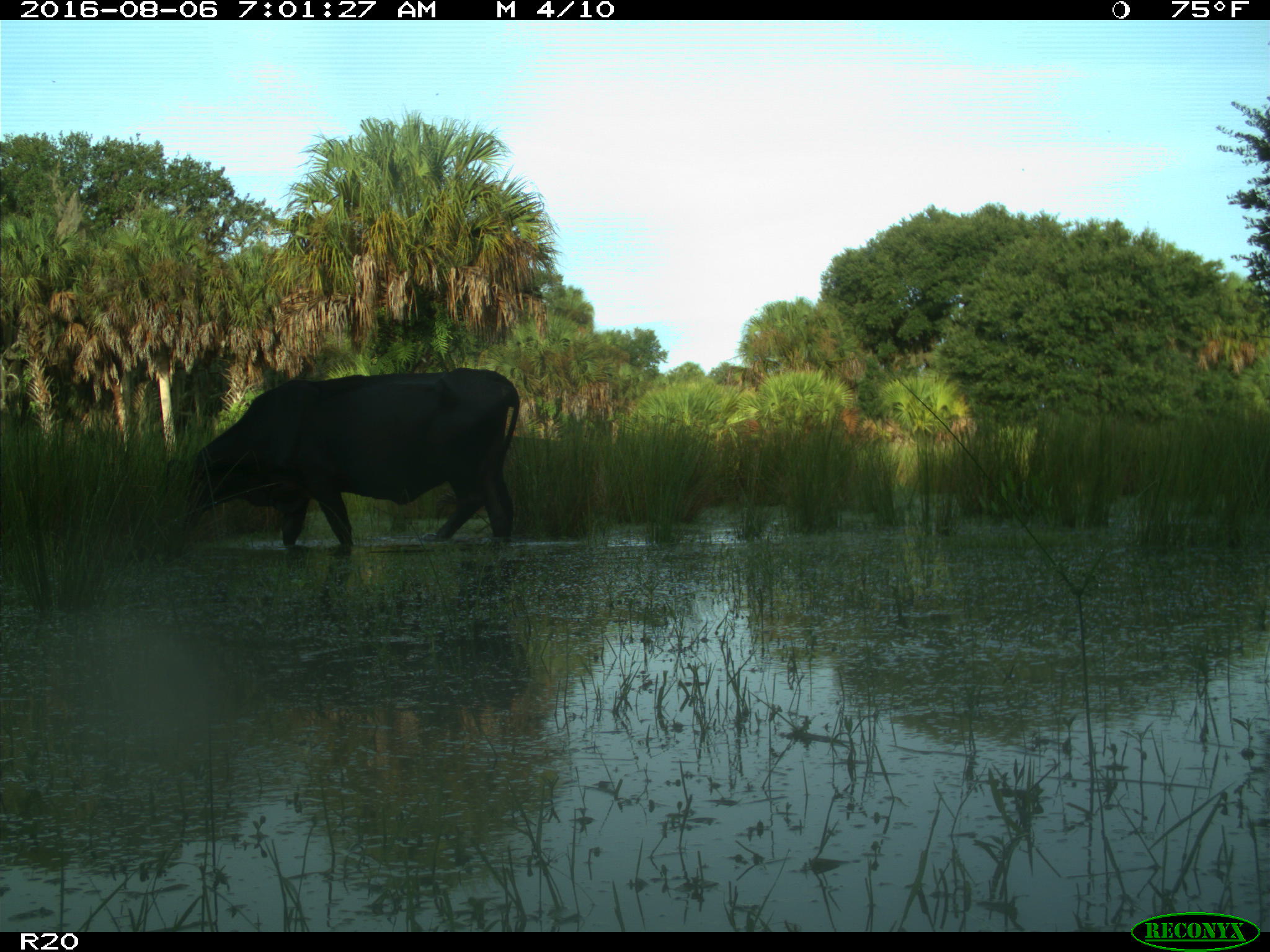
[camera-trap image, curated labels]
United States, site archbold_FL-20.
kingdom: Animalia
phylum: Chordata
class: Mammalia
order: Artiodactyla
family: Bovidae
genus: Bos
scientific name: Bos taurus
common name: domestic cow